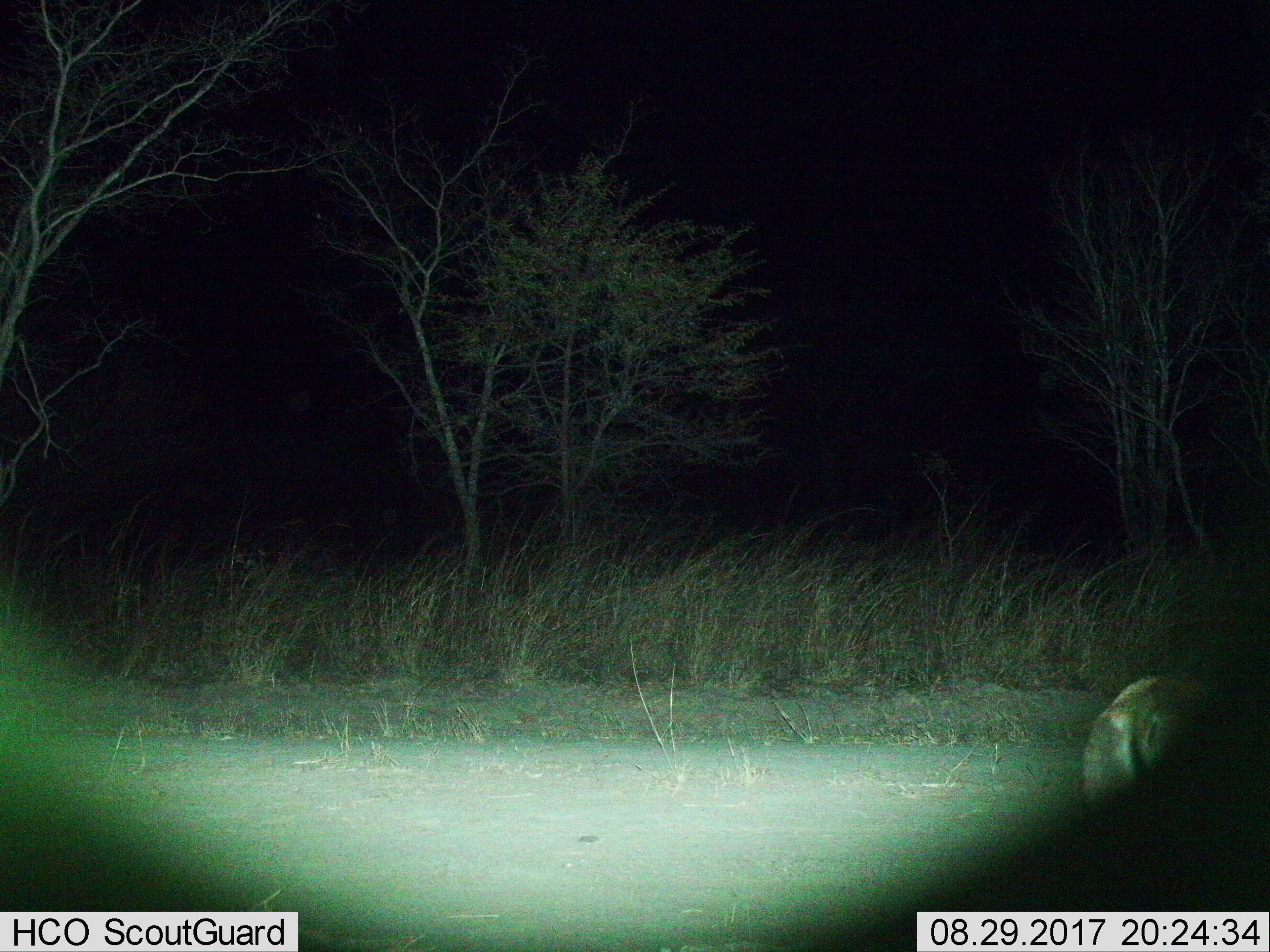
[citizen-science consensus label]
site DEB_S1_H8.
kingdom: Animalia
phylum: Chordata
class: Mammalia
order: Artiodactyla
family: Bovidae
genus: Aepyceros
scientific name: Aepyceros melampus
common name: impala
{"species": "impala (Aepyceros melampus)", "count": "1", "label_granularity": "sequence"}